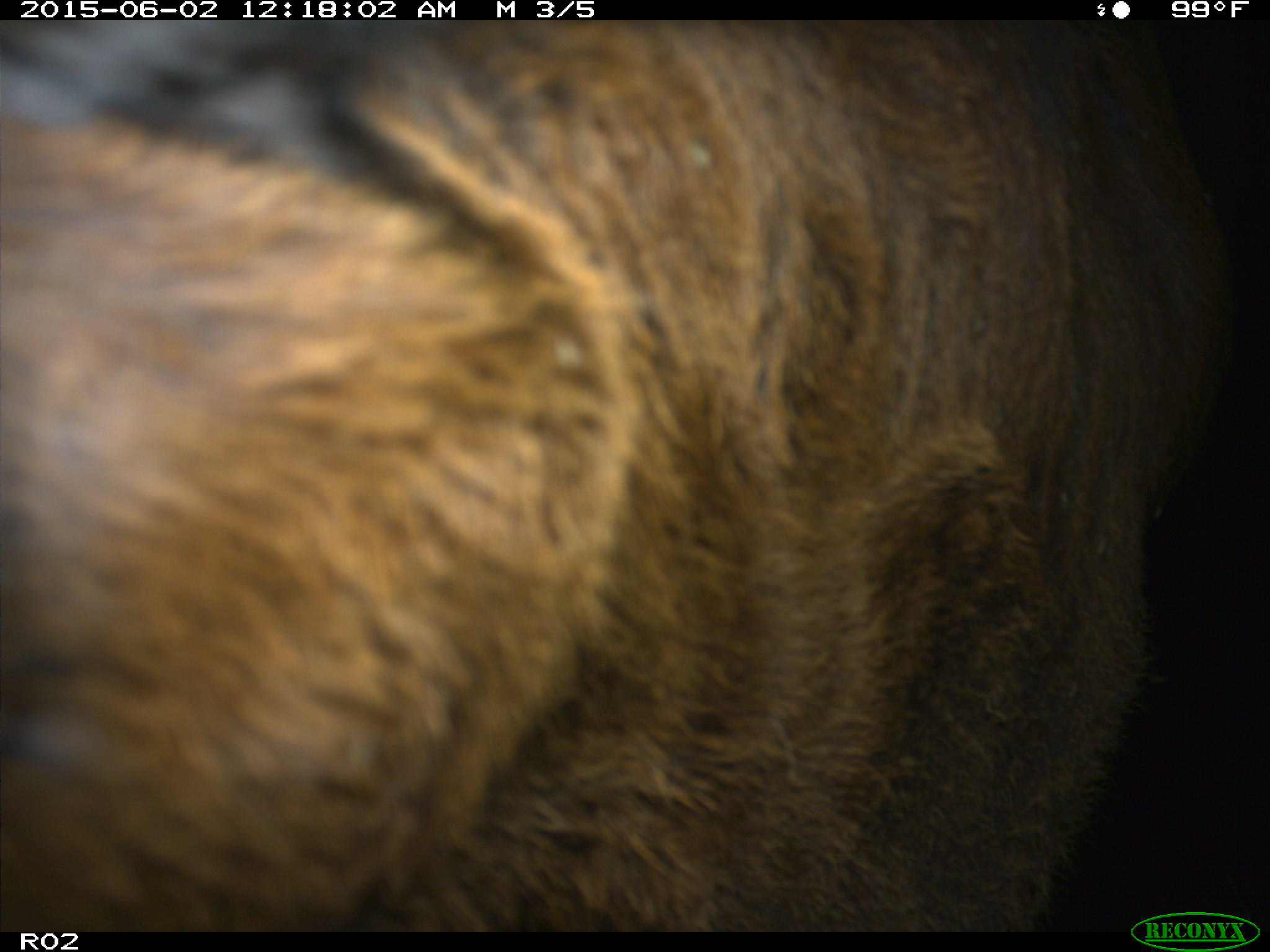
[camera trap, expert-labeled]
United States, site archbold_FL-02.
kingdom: Animalia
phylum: Chordata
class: Mammalia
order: Artiodactyla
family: Bovidae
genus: Bos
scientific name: Bos taurus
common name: domestic cow